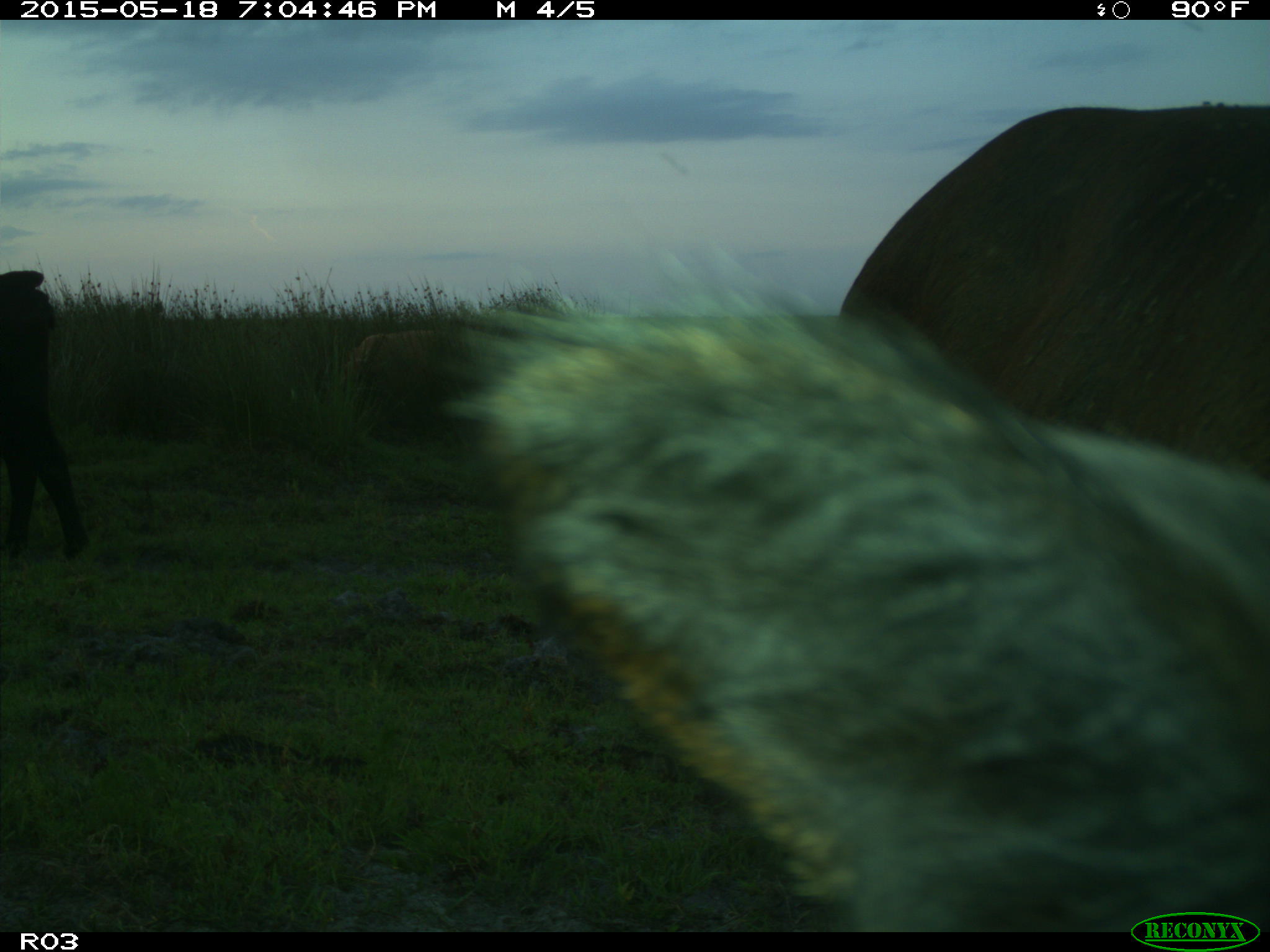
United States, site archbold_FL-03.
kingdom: Animalia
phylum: Chordata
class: Mammalia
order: Artiodactyla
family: Bovidae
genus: Bos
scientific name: Bos taurus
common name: domestic cow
Bos taurus (domestic cow).